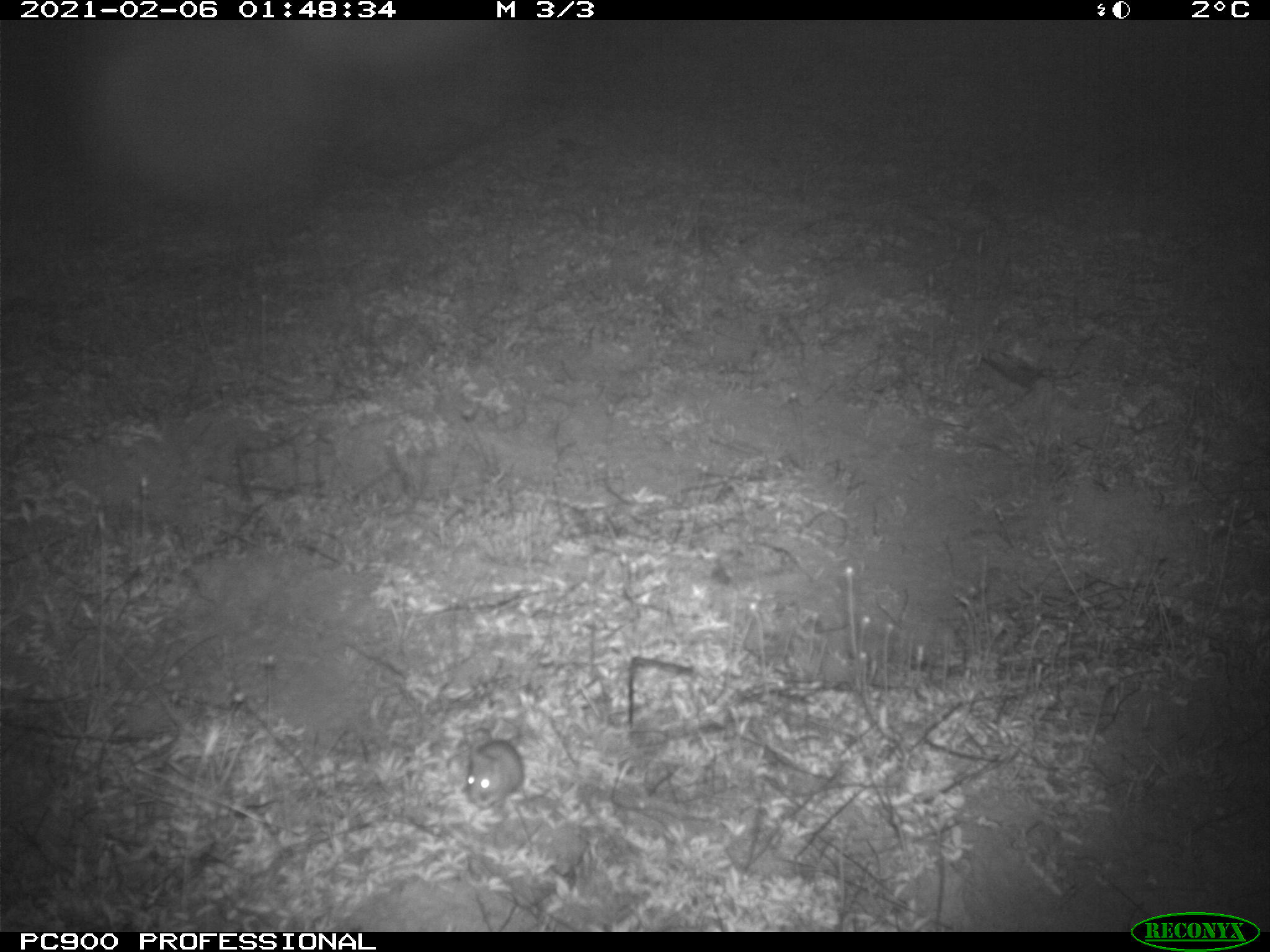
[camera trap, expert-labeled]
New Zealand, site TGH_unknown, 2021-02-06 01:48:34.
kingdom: Animalia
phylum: Chordata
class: Mammalia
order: Rodentia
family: Muridae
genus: Mus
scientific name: Mus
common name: mouse